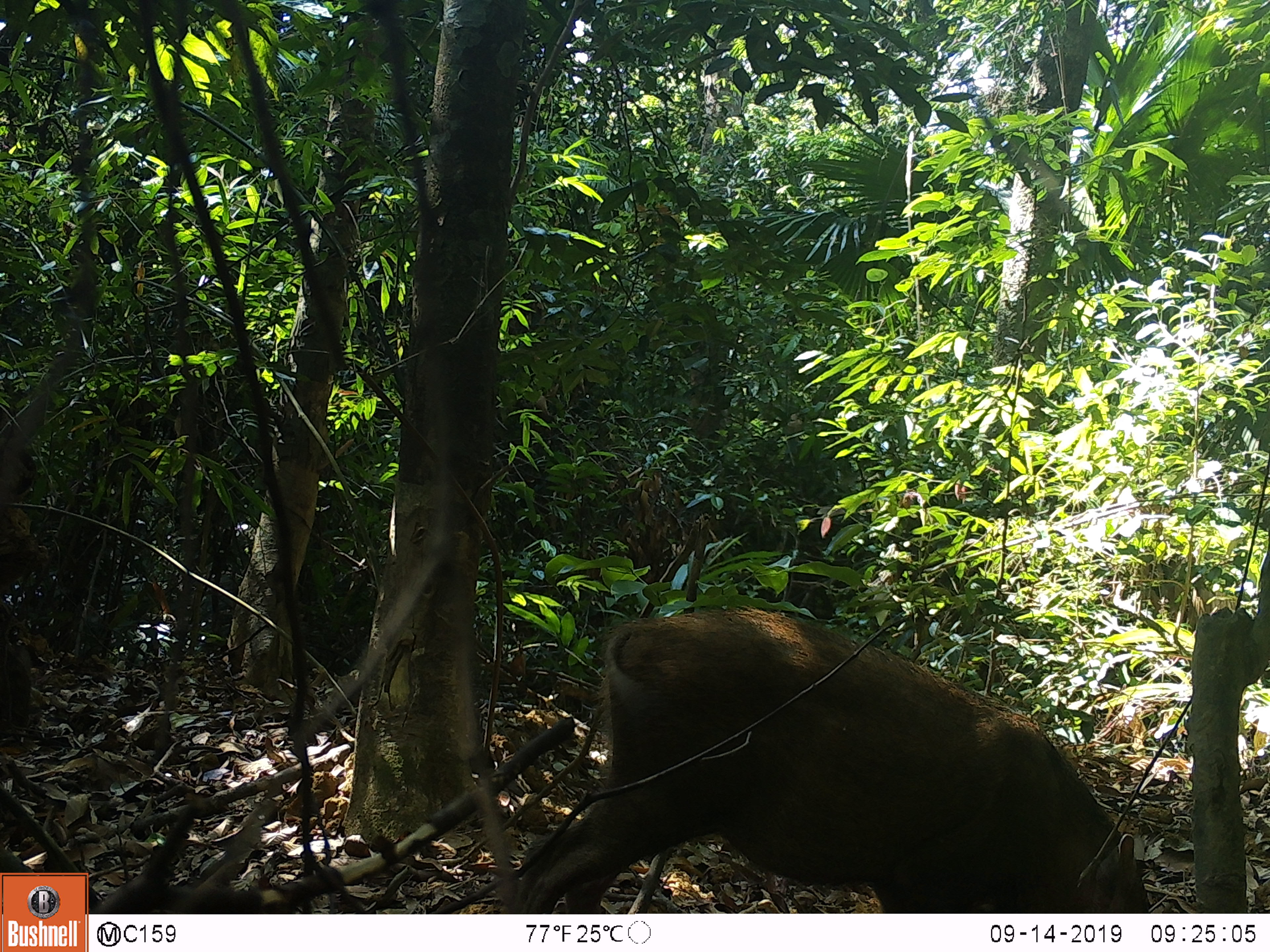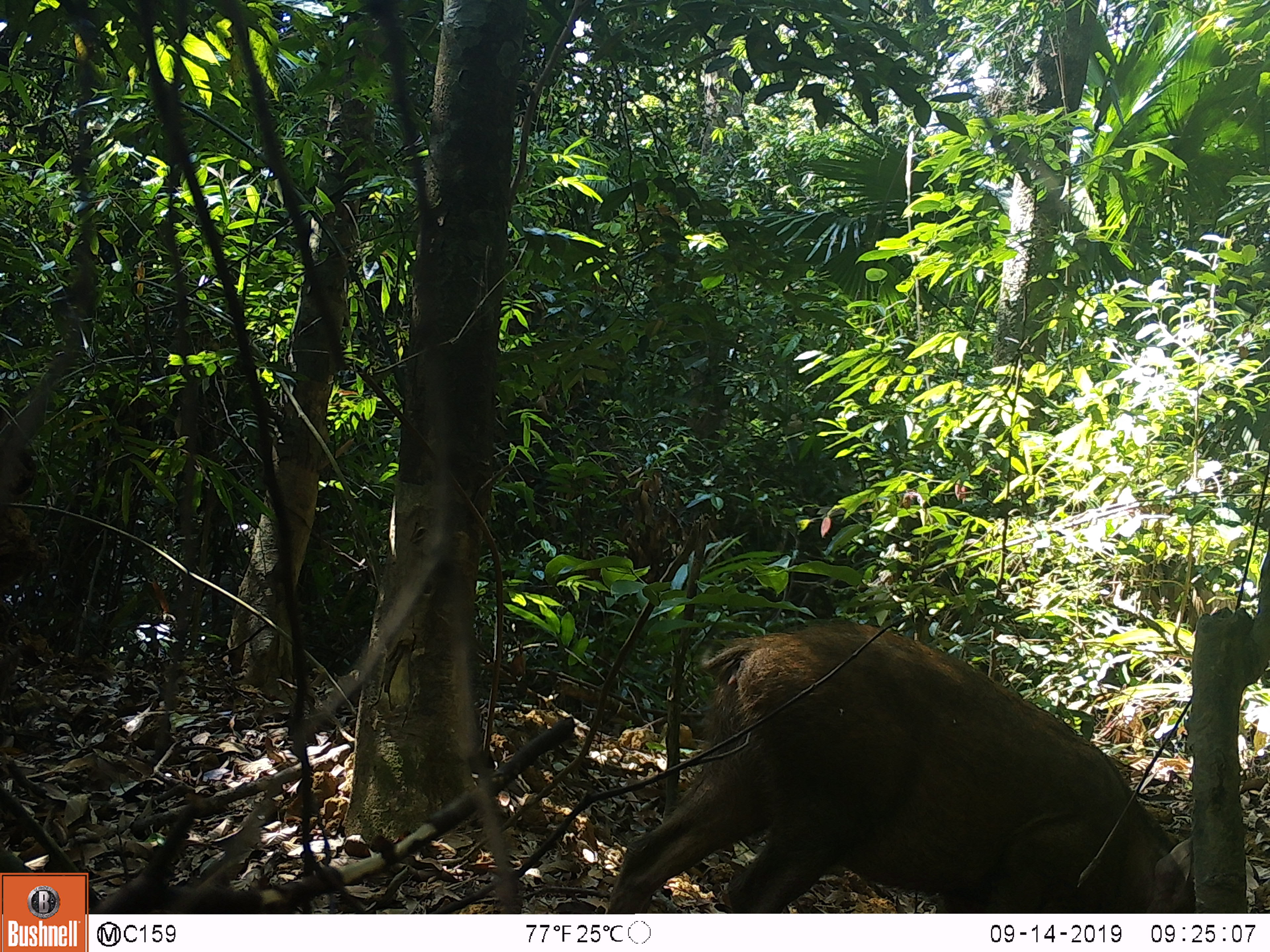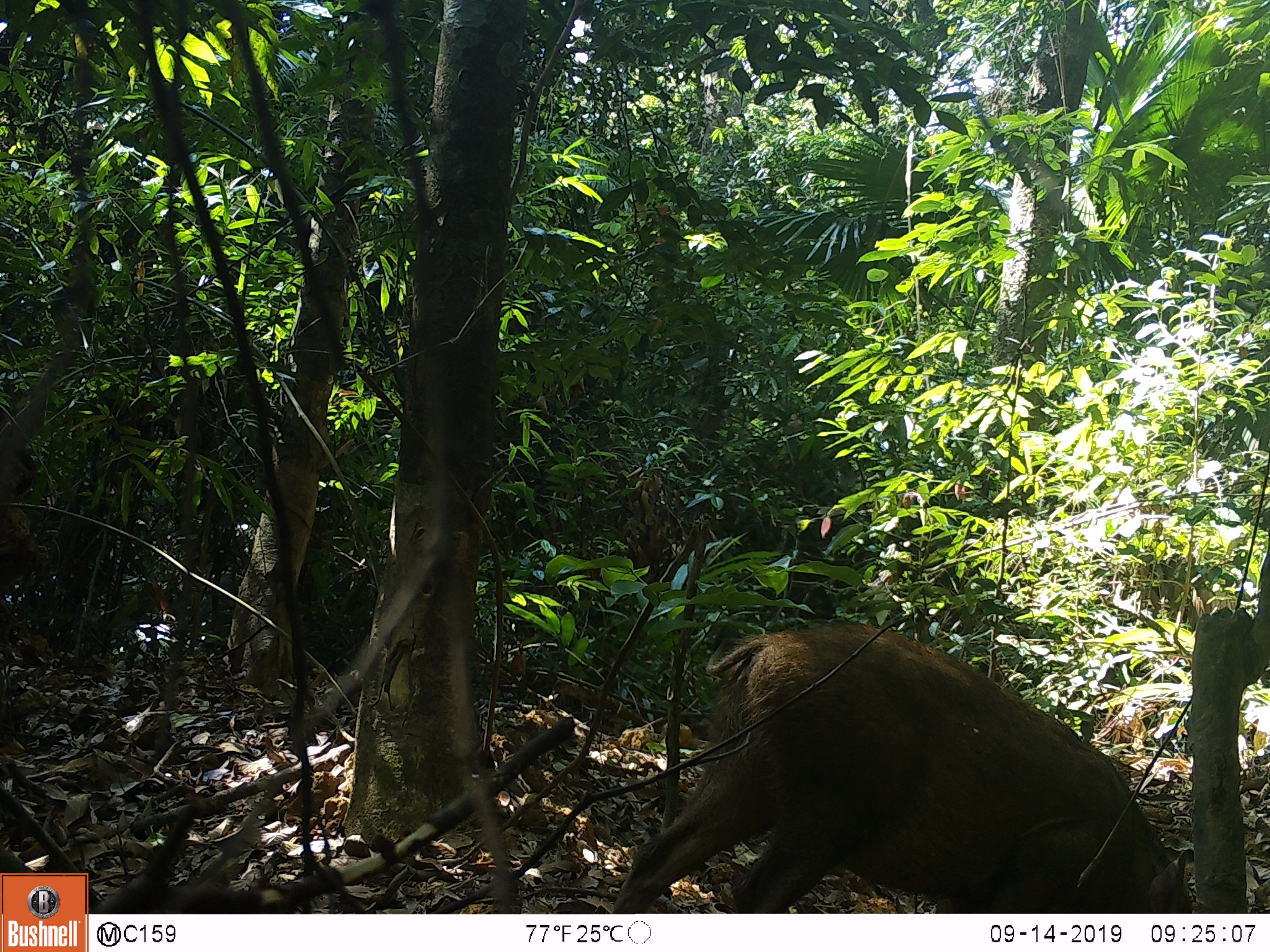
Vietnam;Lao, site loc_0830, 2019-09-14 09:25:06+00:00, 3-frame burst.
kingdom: Animalia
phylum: Chordata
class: Mammalia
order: Artiodactyla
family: Suidae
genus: Sus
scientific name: Sus scrofa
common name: eurasian wild pig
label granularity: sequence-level